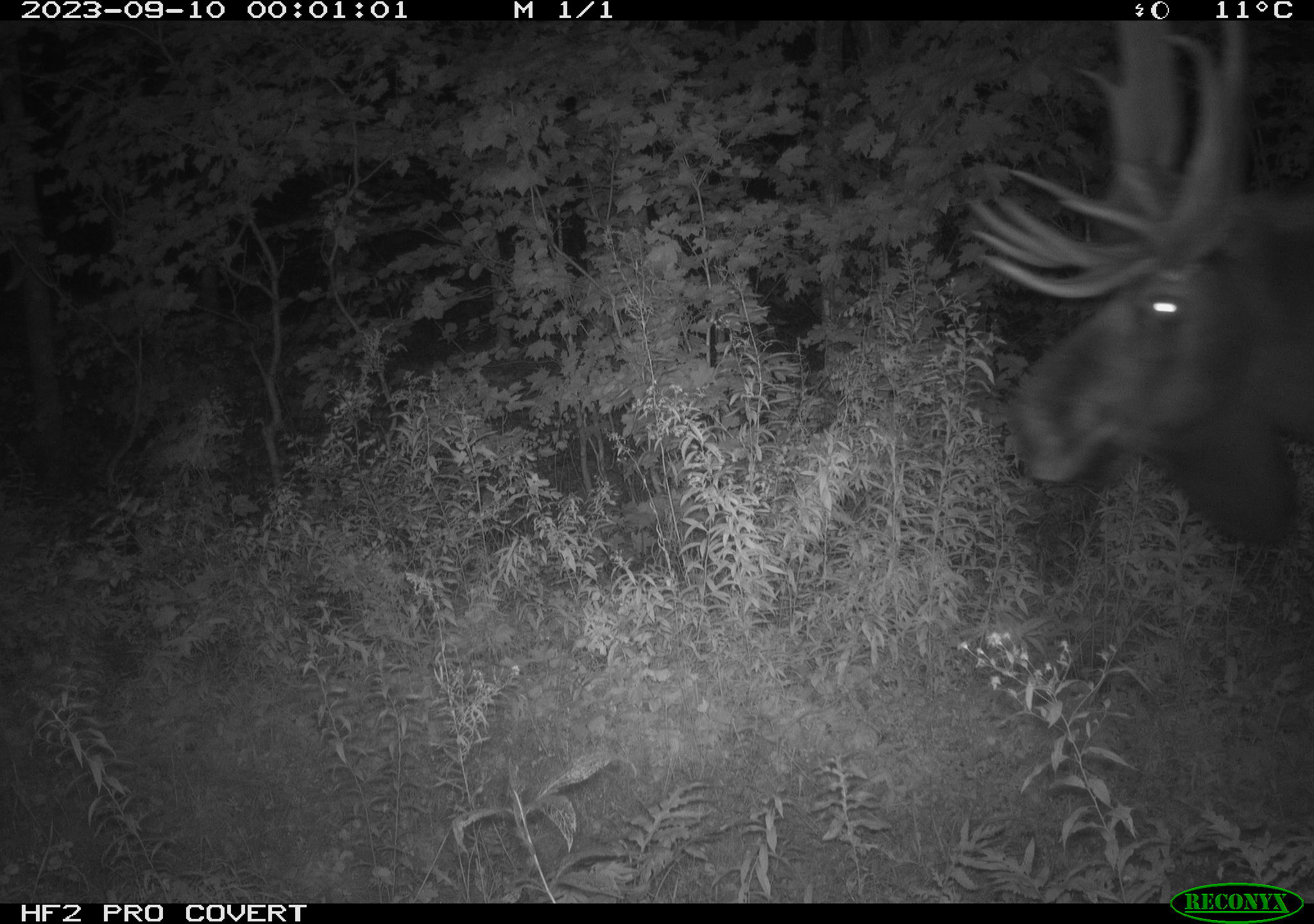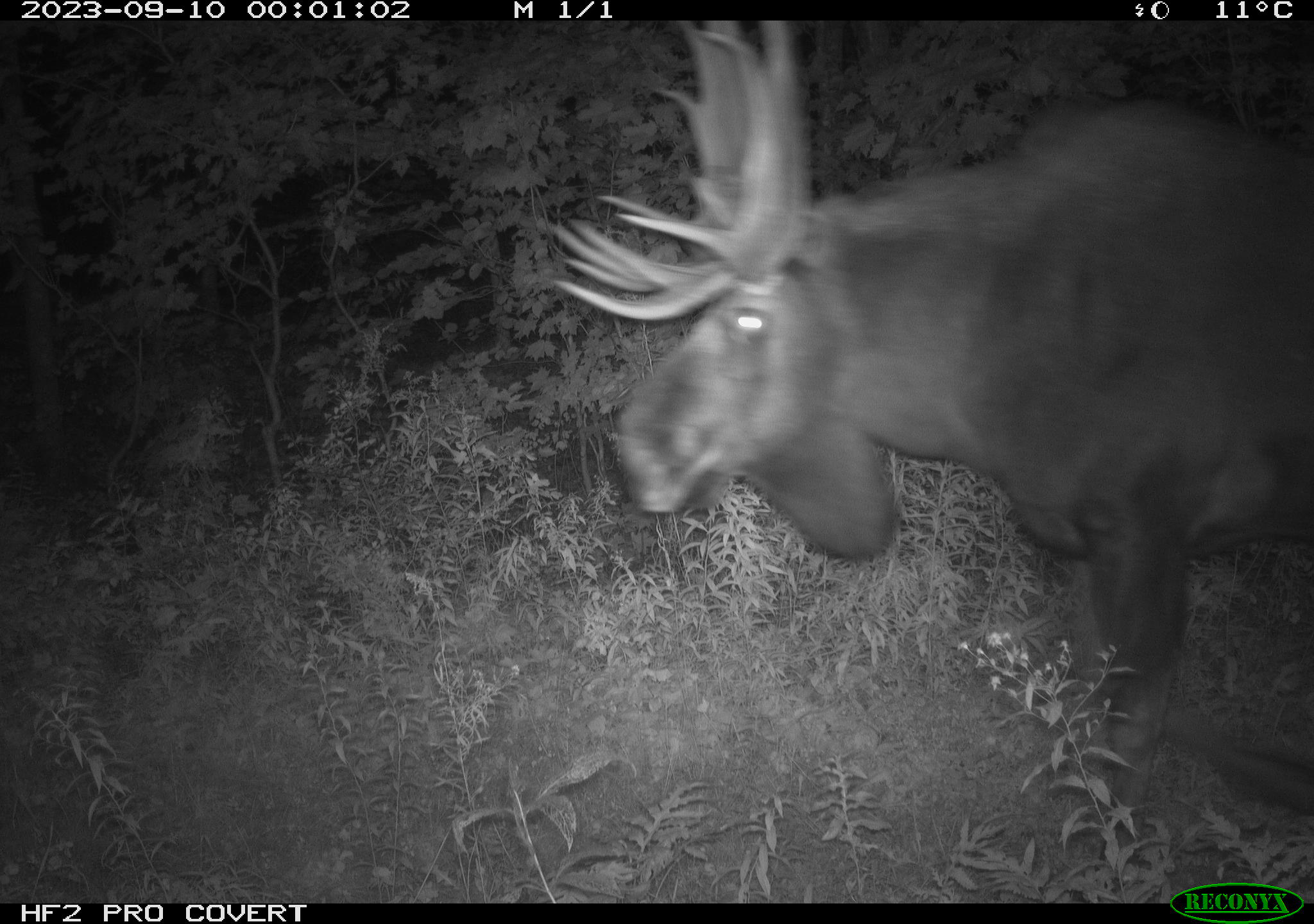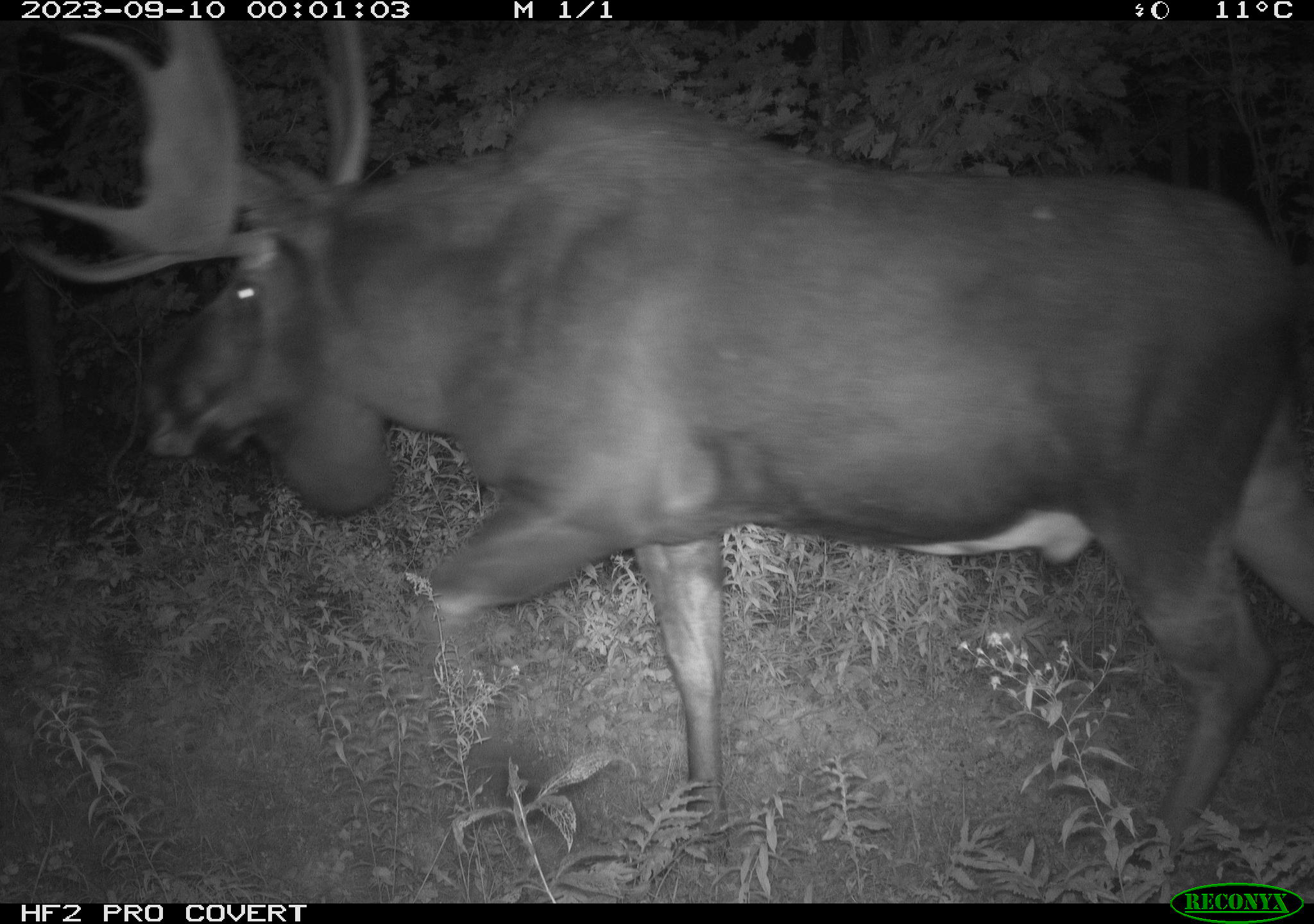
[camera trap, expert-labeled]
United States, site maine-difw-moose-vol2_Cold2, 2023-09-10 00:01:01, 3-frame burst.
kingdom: Animalia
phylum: Chordata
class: Mammalia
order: Artiodactyla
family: Cervidae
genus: Alces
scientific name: Alces alces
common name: moose